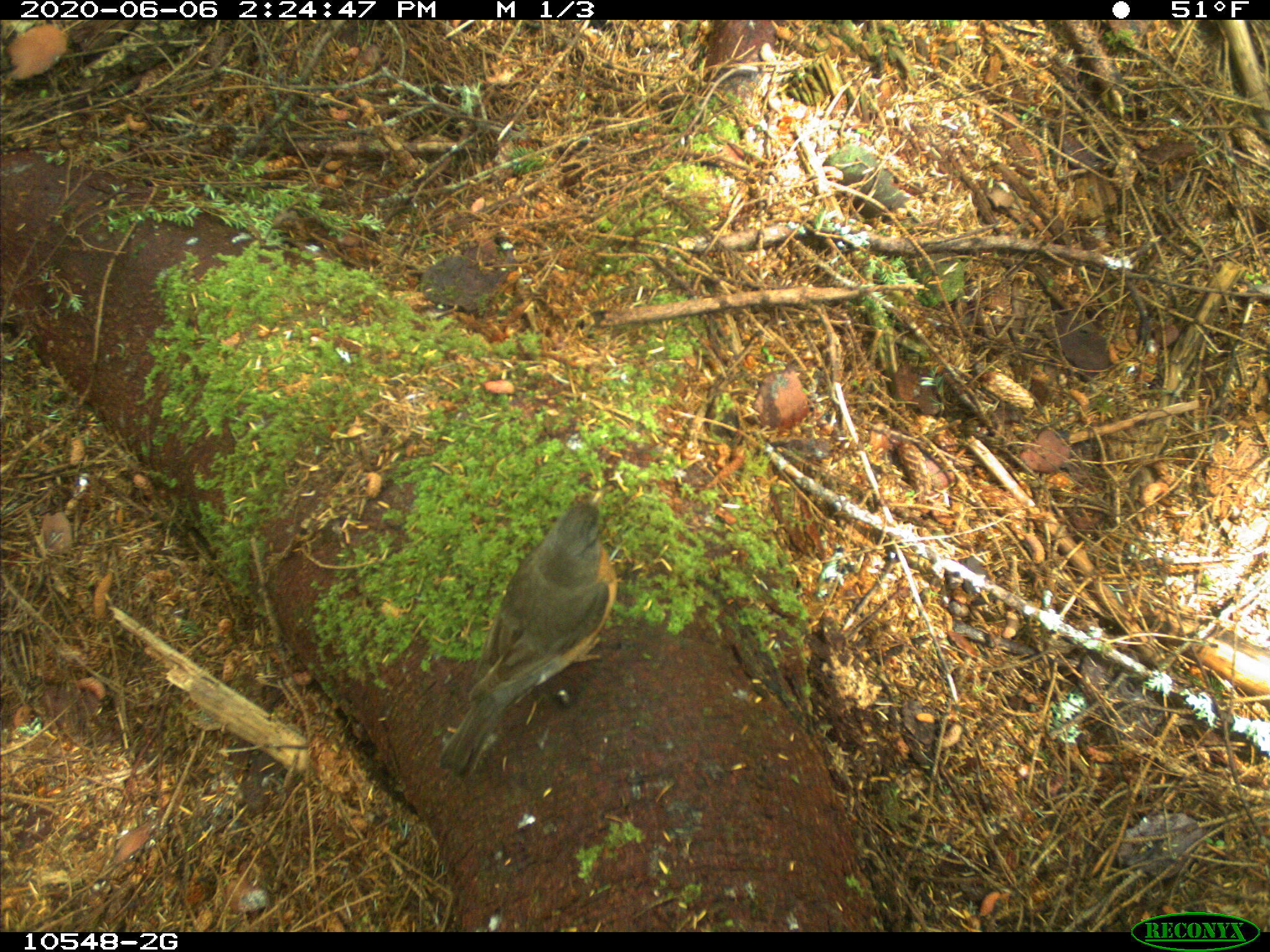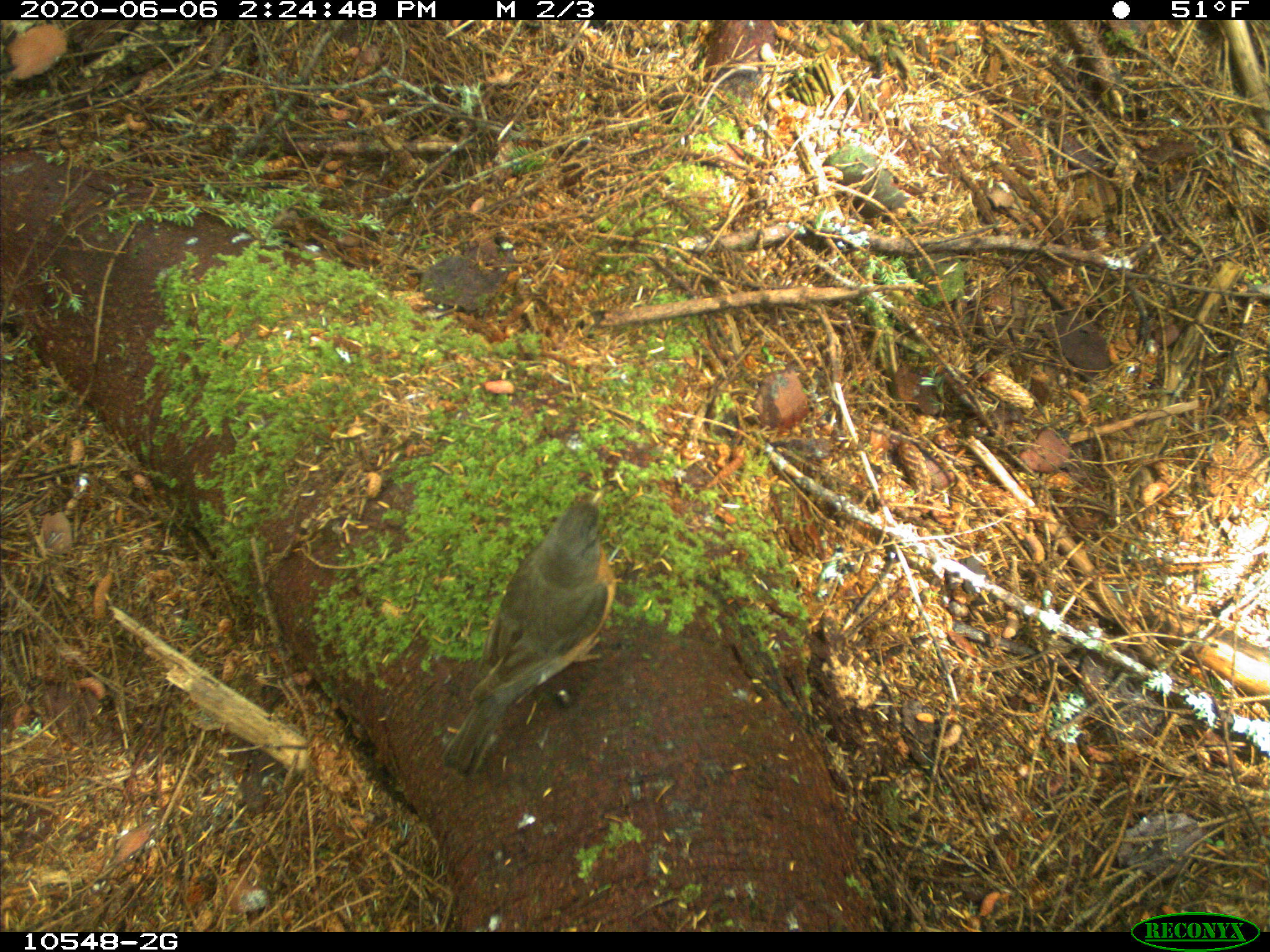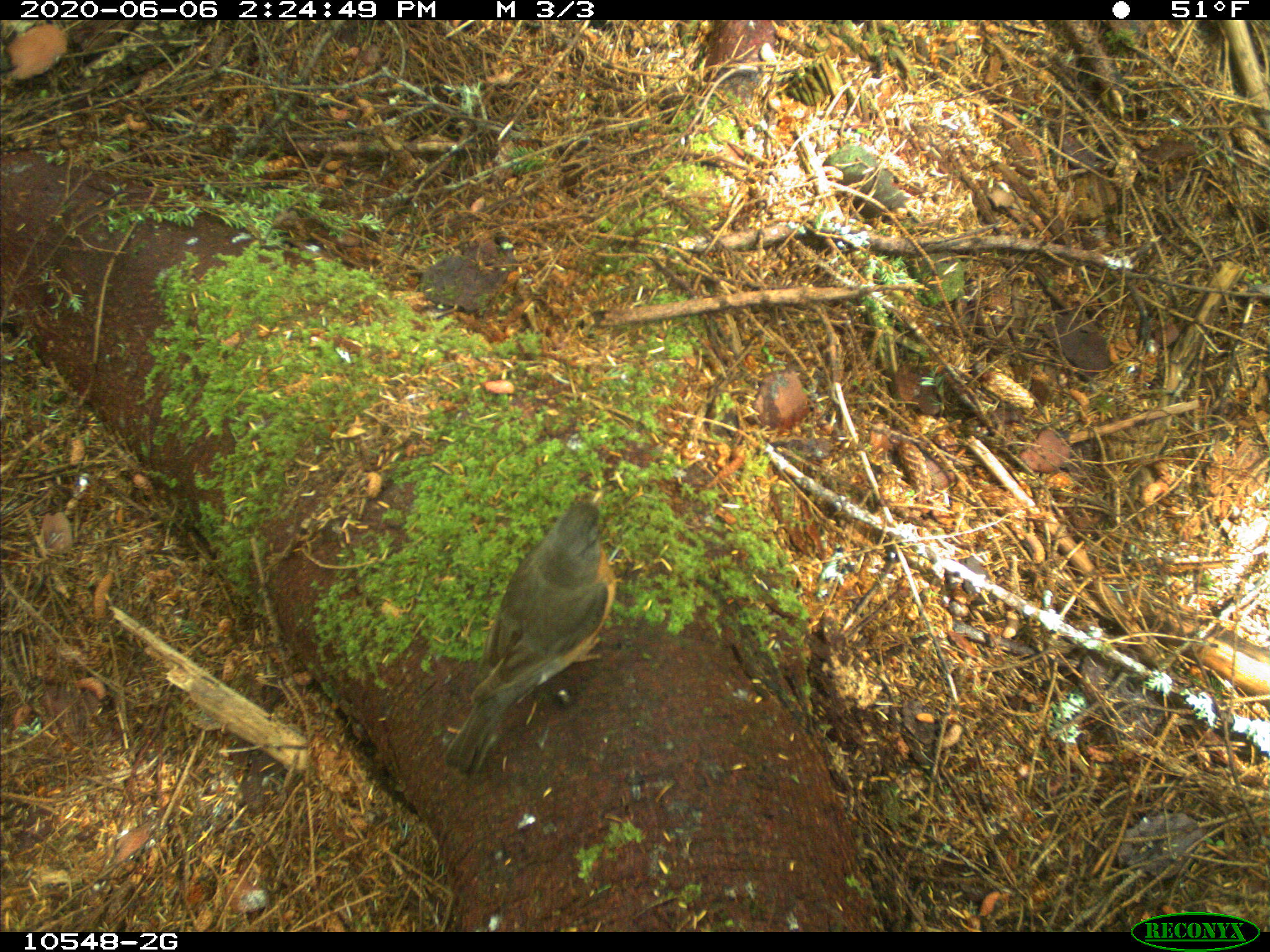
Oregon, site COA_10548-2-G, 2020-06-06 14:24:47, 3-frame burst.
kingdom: Animalia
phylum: Chordata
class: Aves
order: Passeriformes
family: Turdidae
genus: Turdus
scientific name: Turdus migratorius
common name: american robin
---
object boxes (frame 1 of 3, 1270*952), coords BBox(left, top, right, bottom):
american robin: BBox(421, 463, 647, 793)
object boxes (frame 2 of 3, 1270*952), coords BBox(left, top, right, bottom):
american robin: BBox(425, 458, 638, 786)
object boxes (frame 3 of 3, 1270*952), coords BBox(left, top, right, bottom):
american robin: BBox(428, 464, 645, 786)